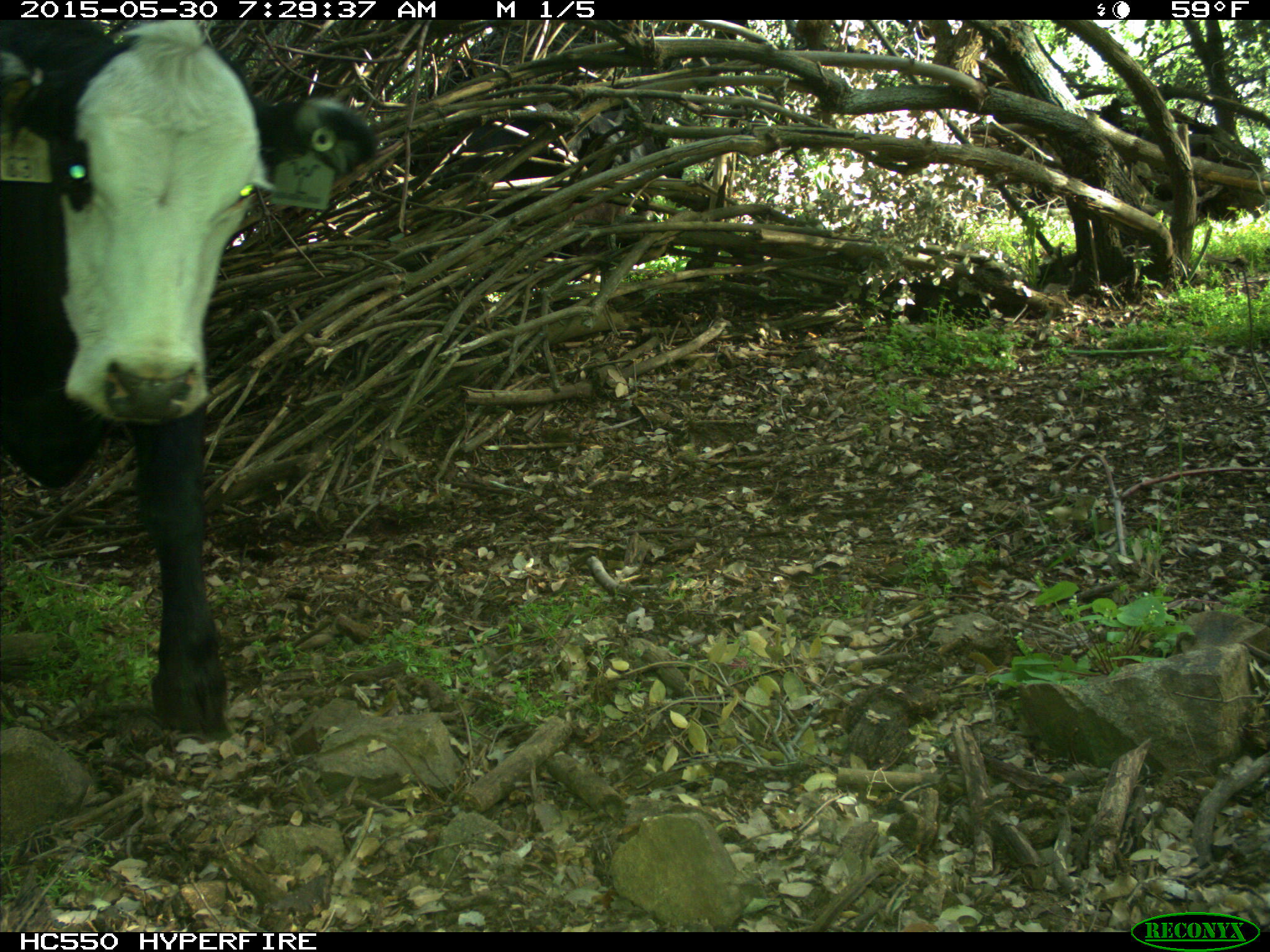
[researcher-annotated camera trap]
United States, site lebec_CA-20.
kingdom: Animalia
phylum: Chordata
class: Mammalia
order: Artiodactyla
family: Bovidae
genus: Bos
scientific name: Bos taurus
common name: domestic cow